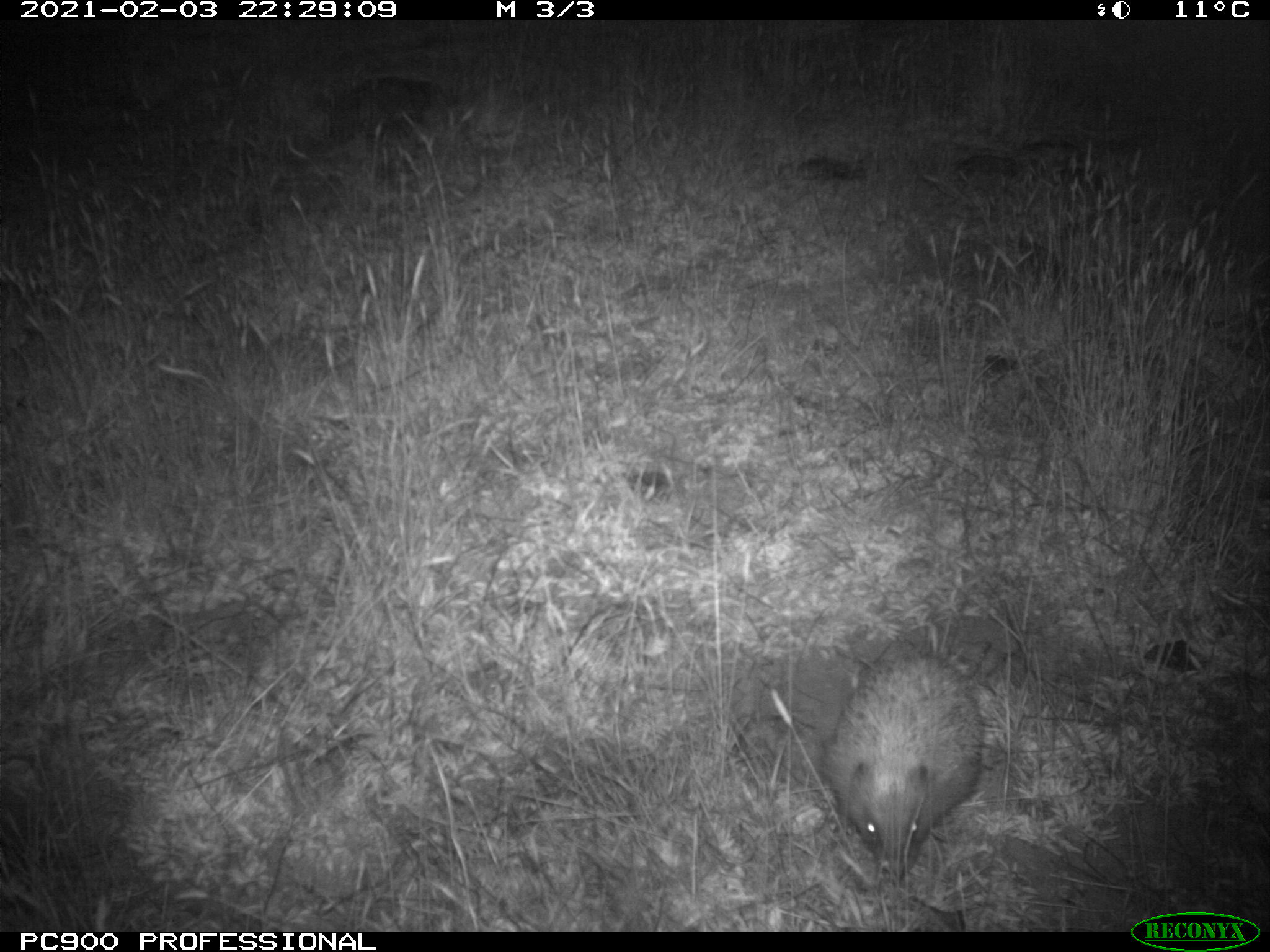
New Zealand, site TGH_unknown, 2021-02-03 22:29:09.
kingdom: Animalia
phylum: Chordata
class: Mammalia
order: Eulipotyphla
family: Erinaceidae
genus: Erinaceus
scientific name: Erinaceus europaeus europaeus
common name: european hedgehog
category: hedgehog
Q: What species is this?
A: Hedgehog (european hedgehog) (Erinaceus europaeus europaeus).